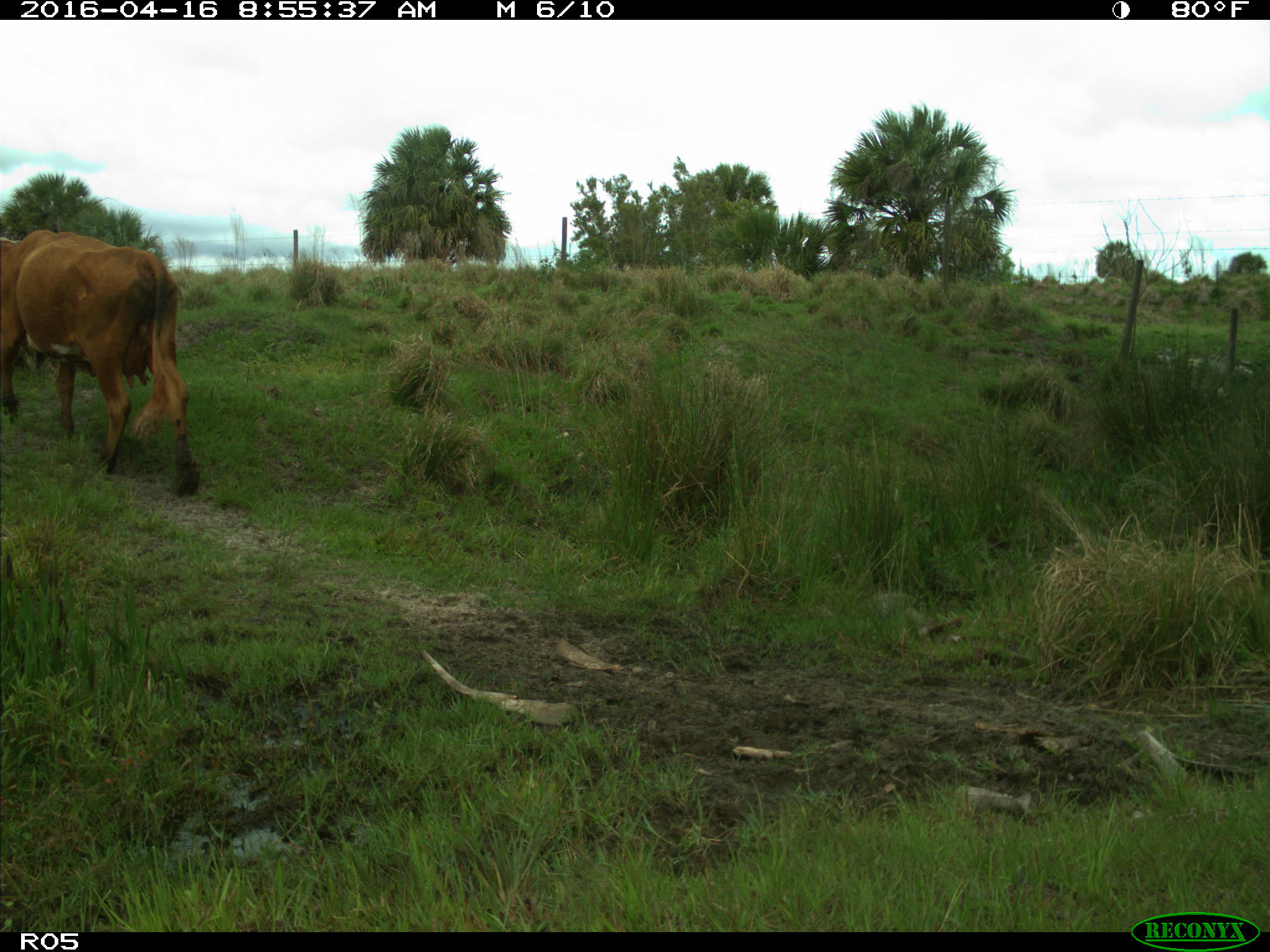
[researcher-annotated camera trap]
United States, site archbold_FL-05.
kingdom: Animalia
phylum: Chordata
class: Mammalia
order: Artiodactyla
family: Bovidae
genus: Bos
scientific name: Bos taurus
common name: domestic cow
Bos taurus (domestic cow).